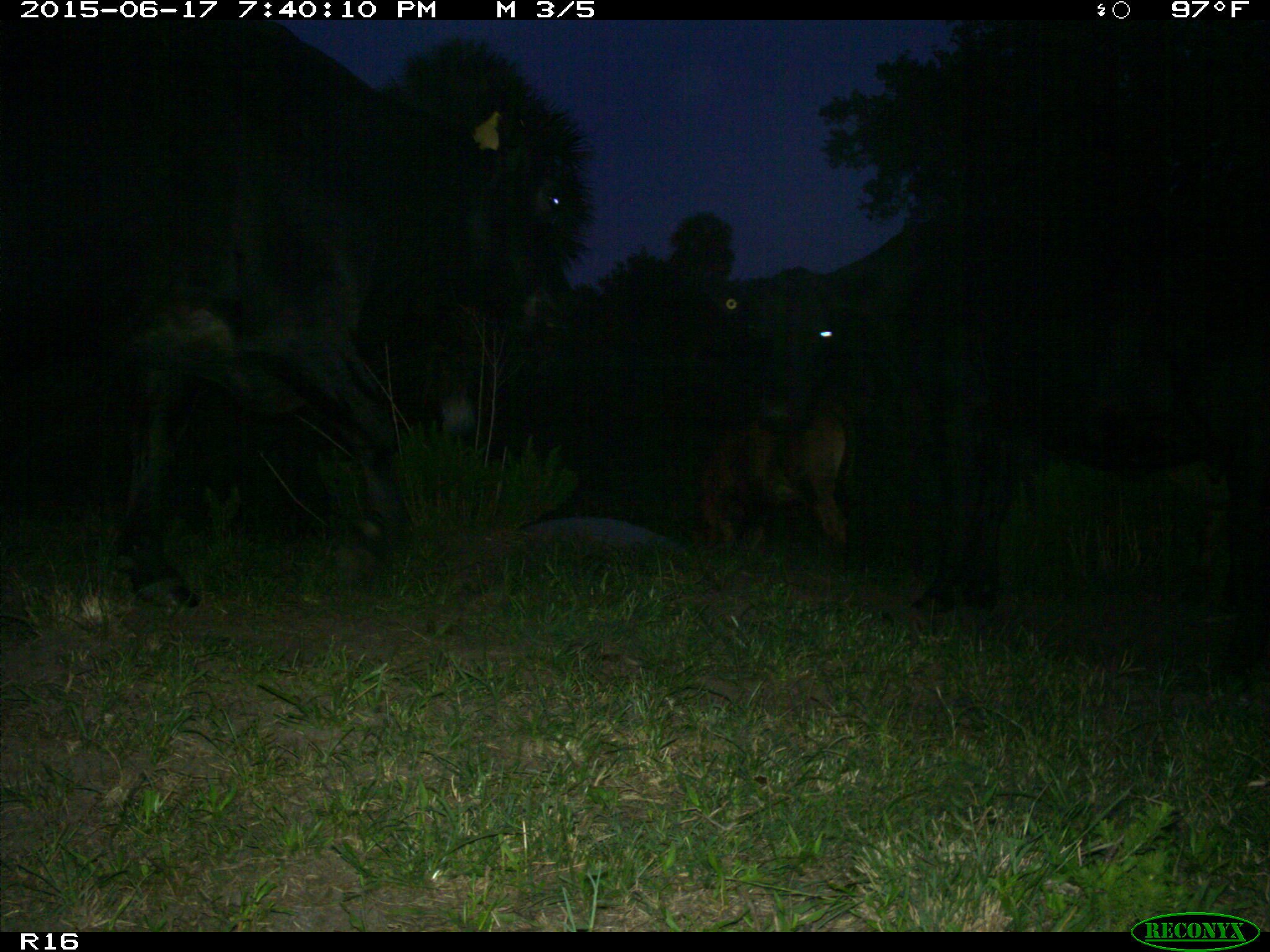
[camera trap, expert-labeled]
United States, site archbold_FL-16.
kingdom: Animalia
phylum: Chordata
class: Mammalia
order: Artiodactyla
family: Bovidae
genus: Bos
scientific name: Bos taurus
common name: domestic cow